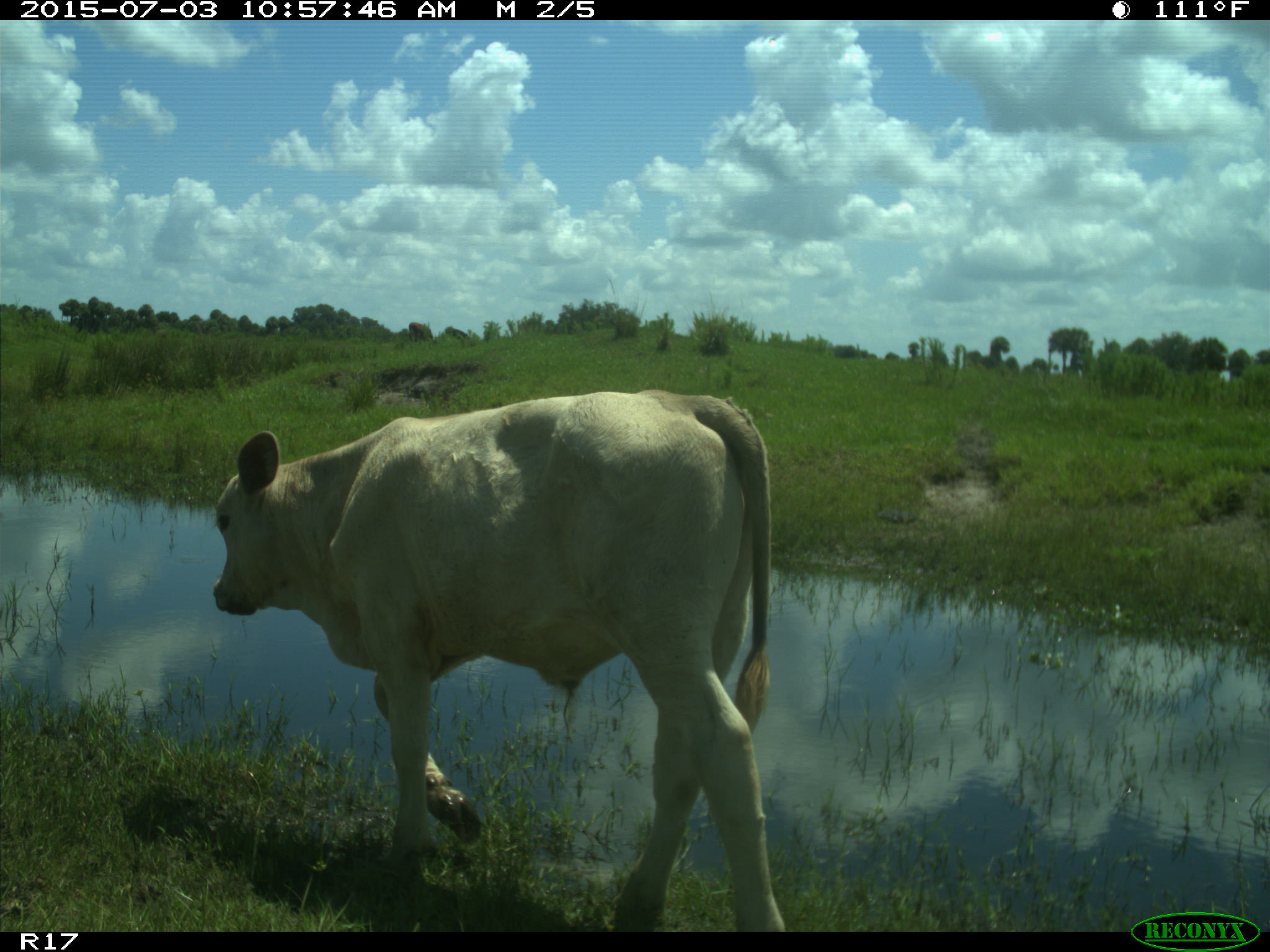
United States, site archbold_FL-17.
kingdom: Animalia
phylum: Chordata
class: Mammalia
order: Artiodactyla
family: Bovidae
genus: Bos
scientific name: Bos taurus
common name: domestic cow